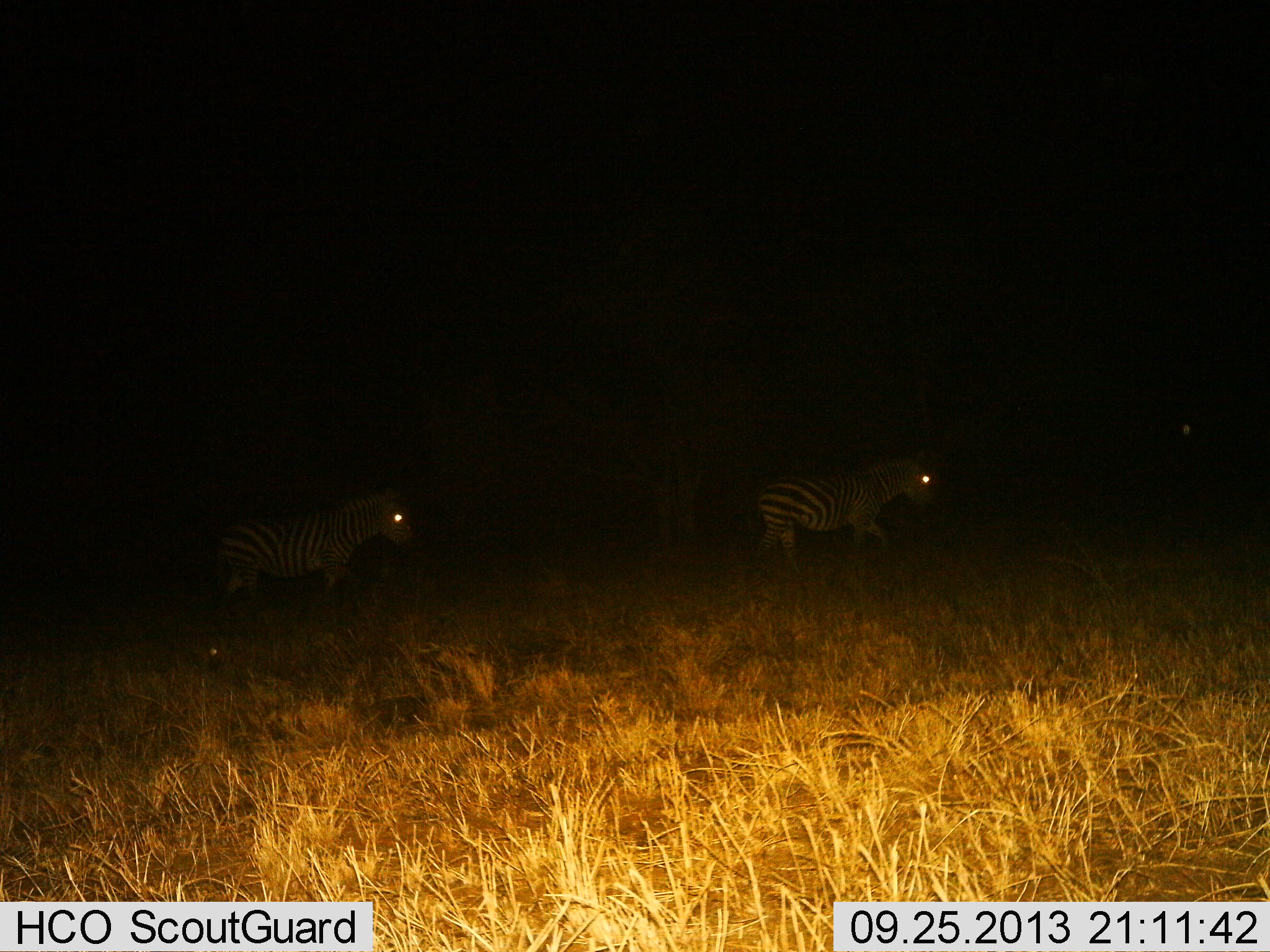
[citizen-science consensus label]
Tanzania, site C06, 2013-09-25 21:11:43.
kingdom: Animalia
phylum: Chordata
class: Mammalia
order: Perissodactyla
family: Equidae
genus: Equus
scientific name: Equus quagga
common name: plains zebra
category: zebra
Zebra (plains zebra) (Equus quagga), count 2. Behavior (volunteer vote fractions): standing 5%, resting 14%, moving 81%, interacting 0%. Young present (vote fraction): 0%. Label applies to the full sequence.